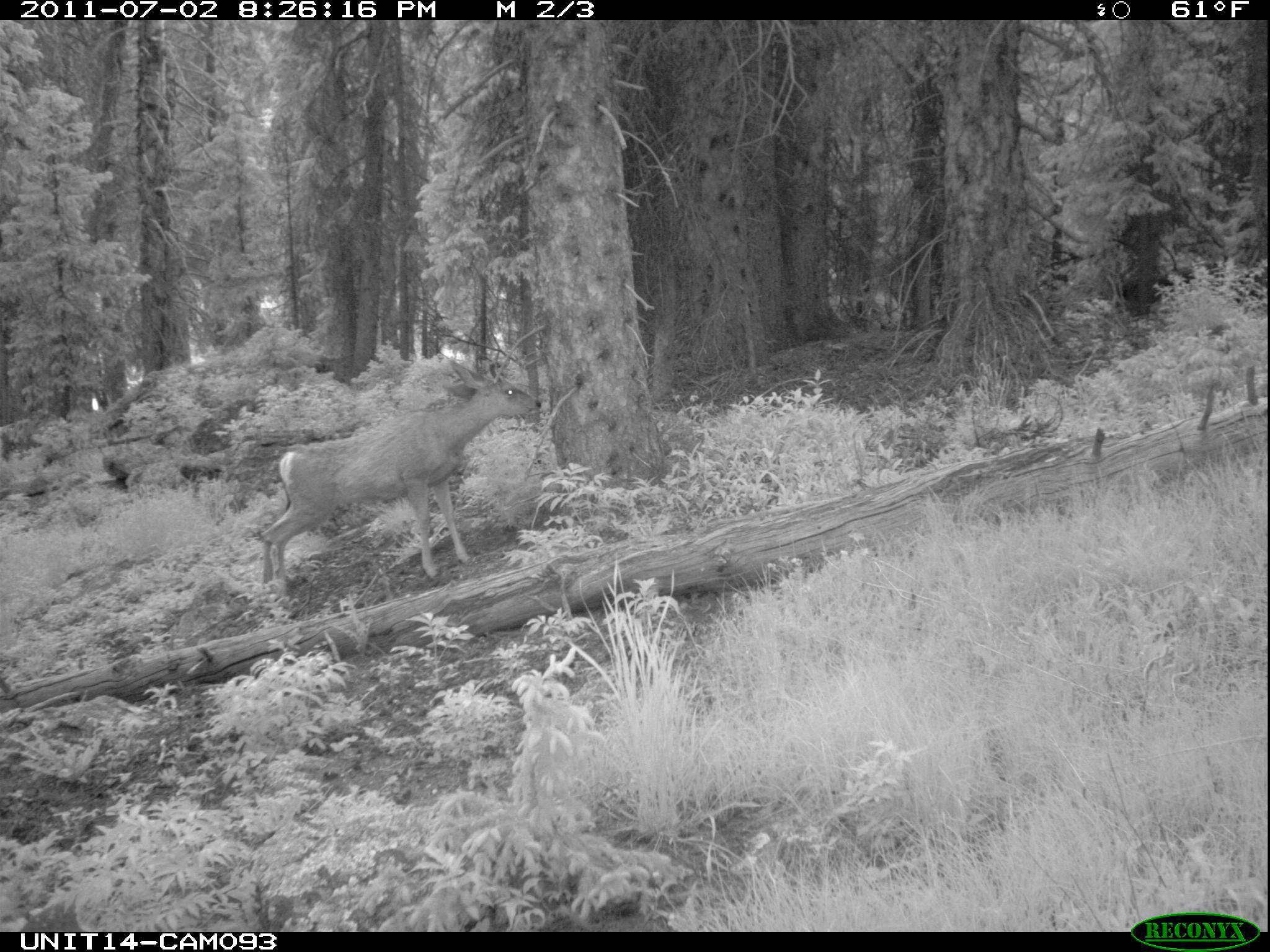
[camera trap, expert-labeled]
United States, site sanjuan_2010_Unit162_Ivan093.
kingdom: Animalia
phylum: Chordata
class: Mammalia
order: Artiodactyla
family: Cervidae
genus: Odocoileus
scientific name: Odocoileus hemionus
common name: mule deer